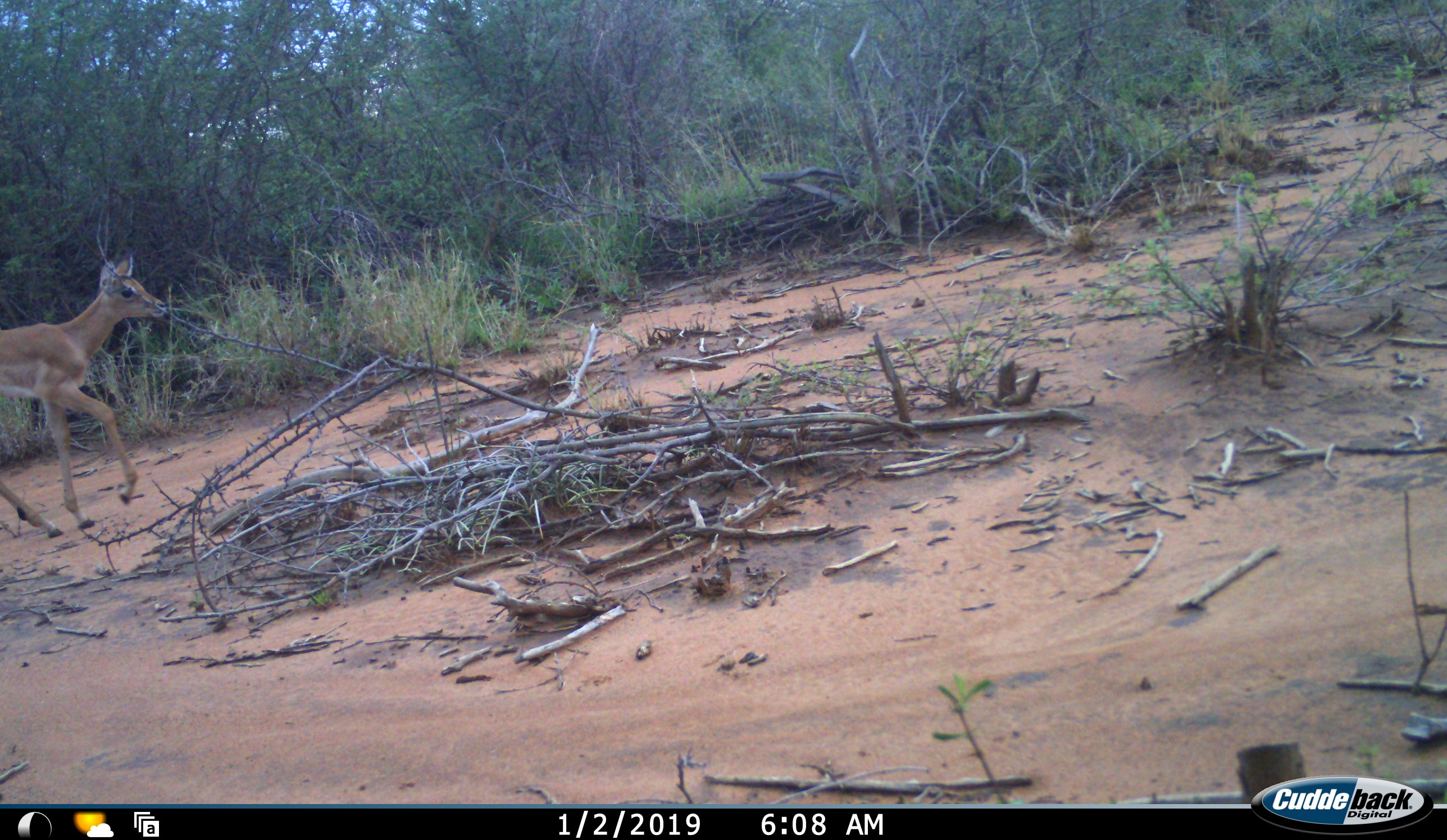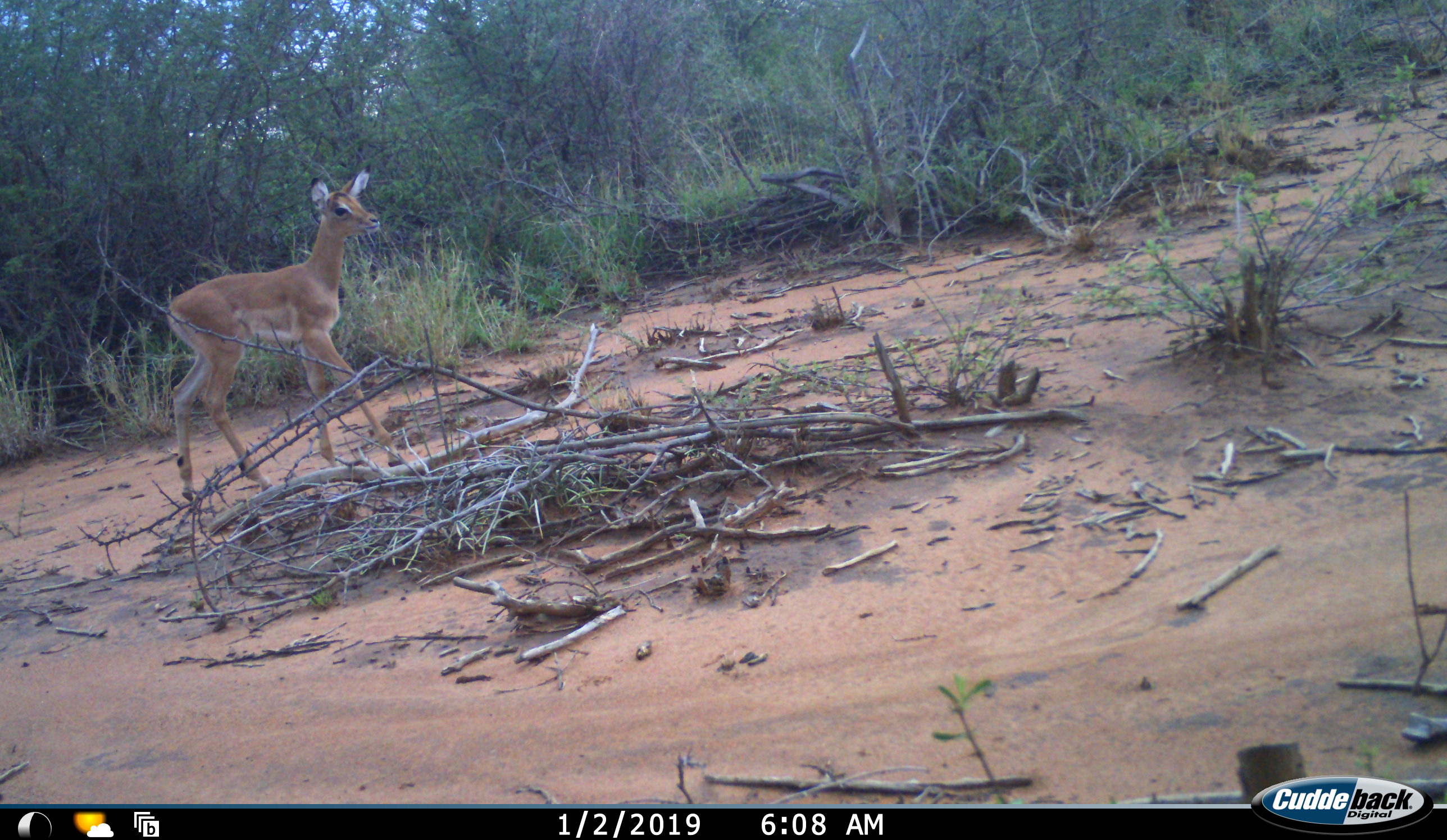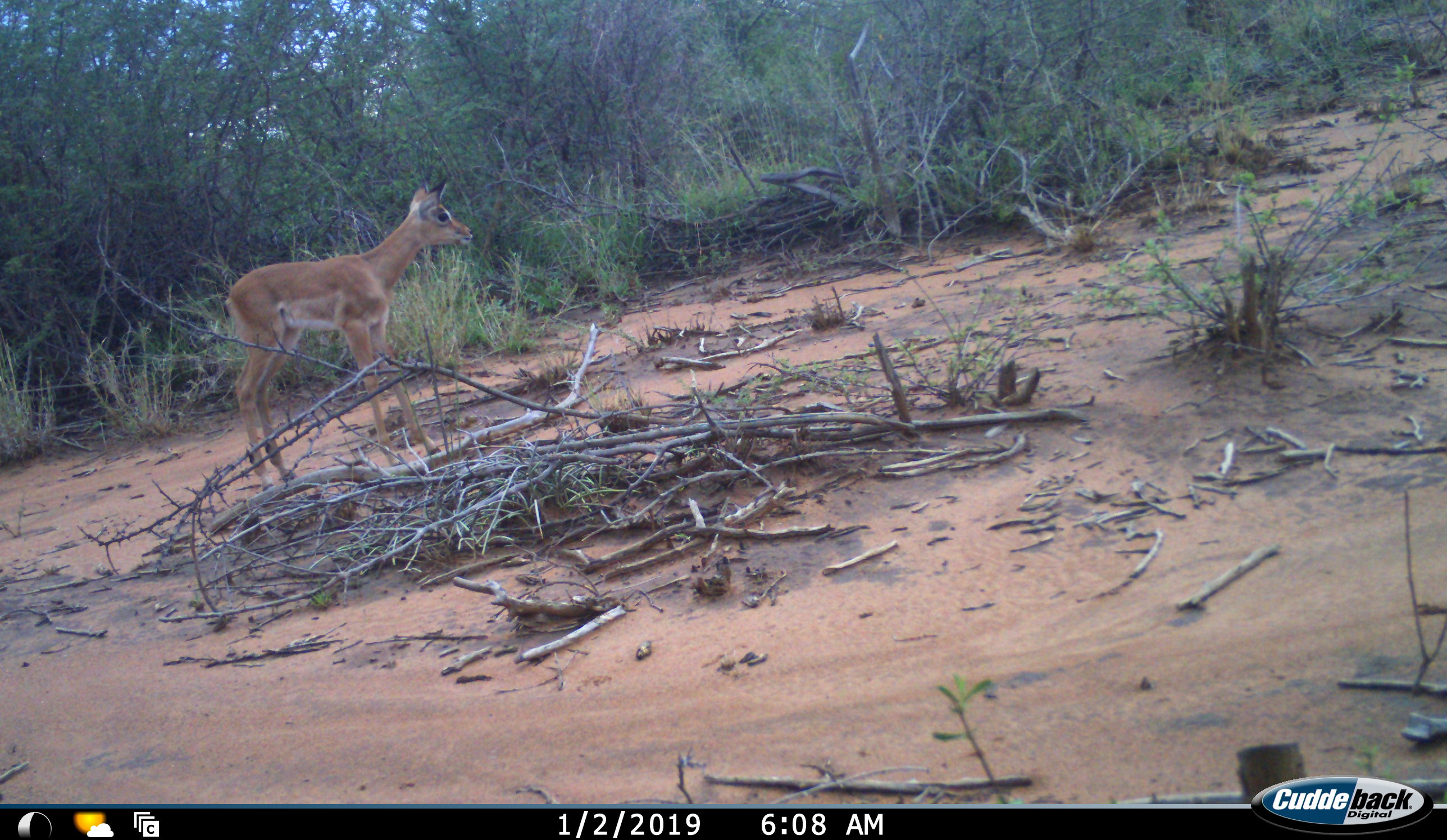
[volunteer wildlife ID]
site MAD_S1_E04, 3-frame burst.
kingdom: Animalia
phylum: Chordata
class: Mammalia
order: Artiodactyla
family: Bovidae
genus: Aepyceros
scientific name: Aepyceros melampus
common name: impala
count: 1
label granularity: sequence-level